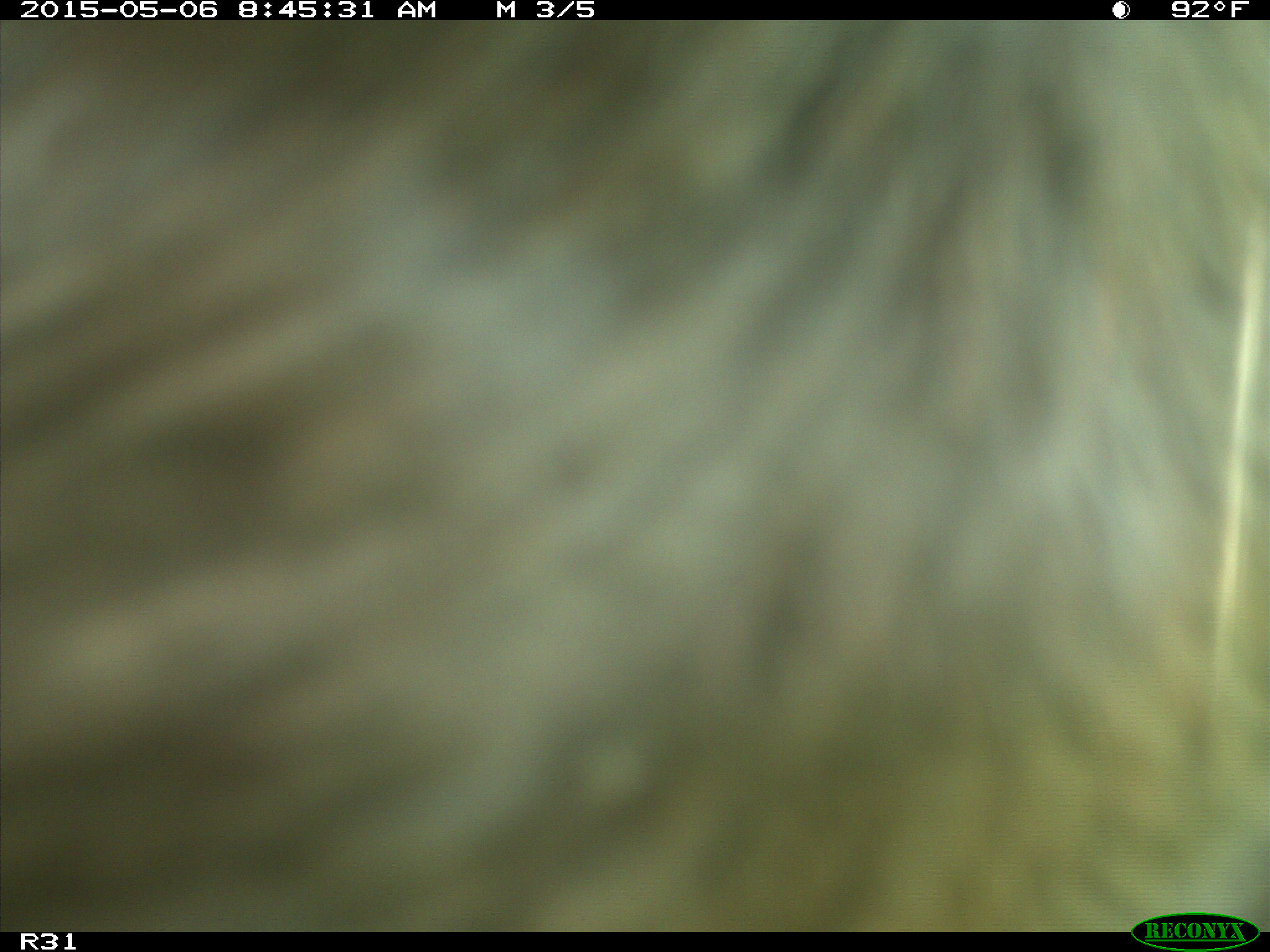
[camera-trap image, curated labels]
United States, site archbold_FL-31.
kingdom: Animalia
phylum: Chordata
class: Mammalia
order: Artiodactyla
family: Bovidae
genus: Bos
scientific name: Bos taurus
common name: domestic cow